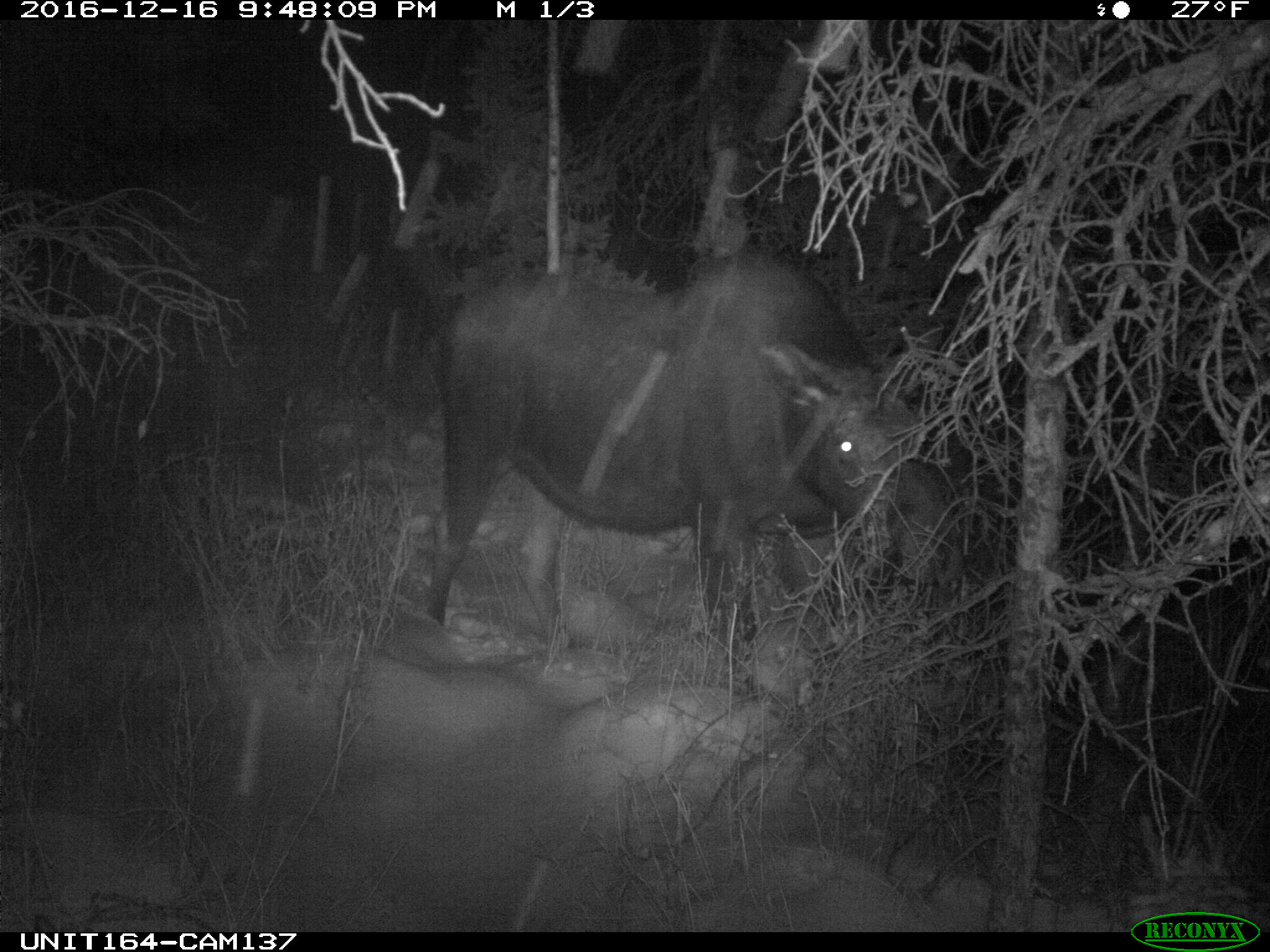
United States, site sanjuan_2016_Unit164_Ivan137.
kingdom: Animalia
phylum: Chordata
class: Mammalia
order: Artiodactyla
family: Cervidae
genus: Alces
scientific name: Alces alces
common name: moose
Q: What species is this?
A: Alces alces (moose).